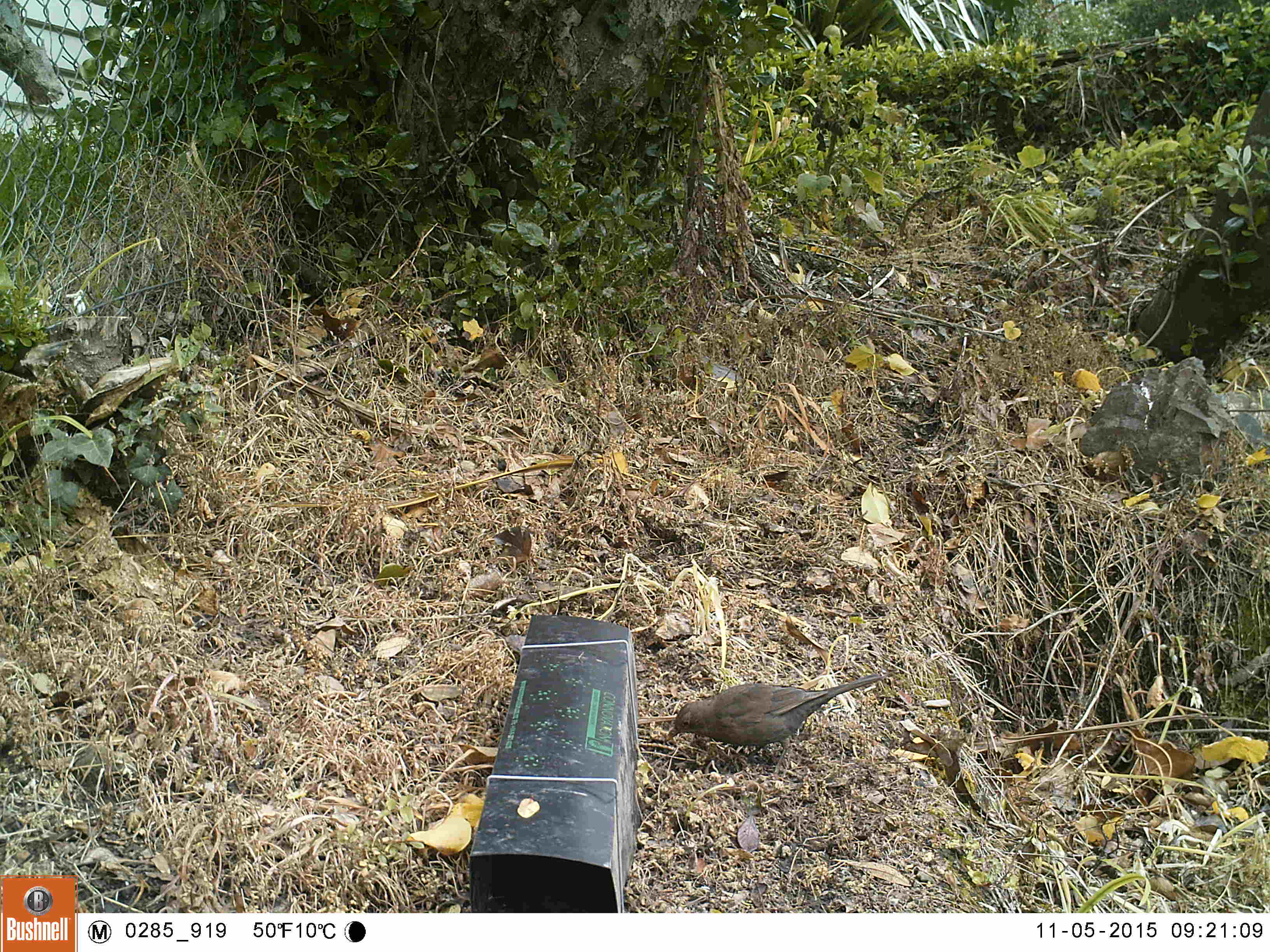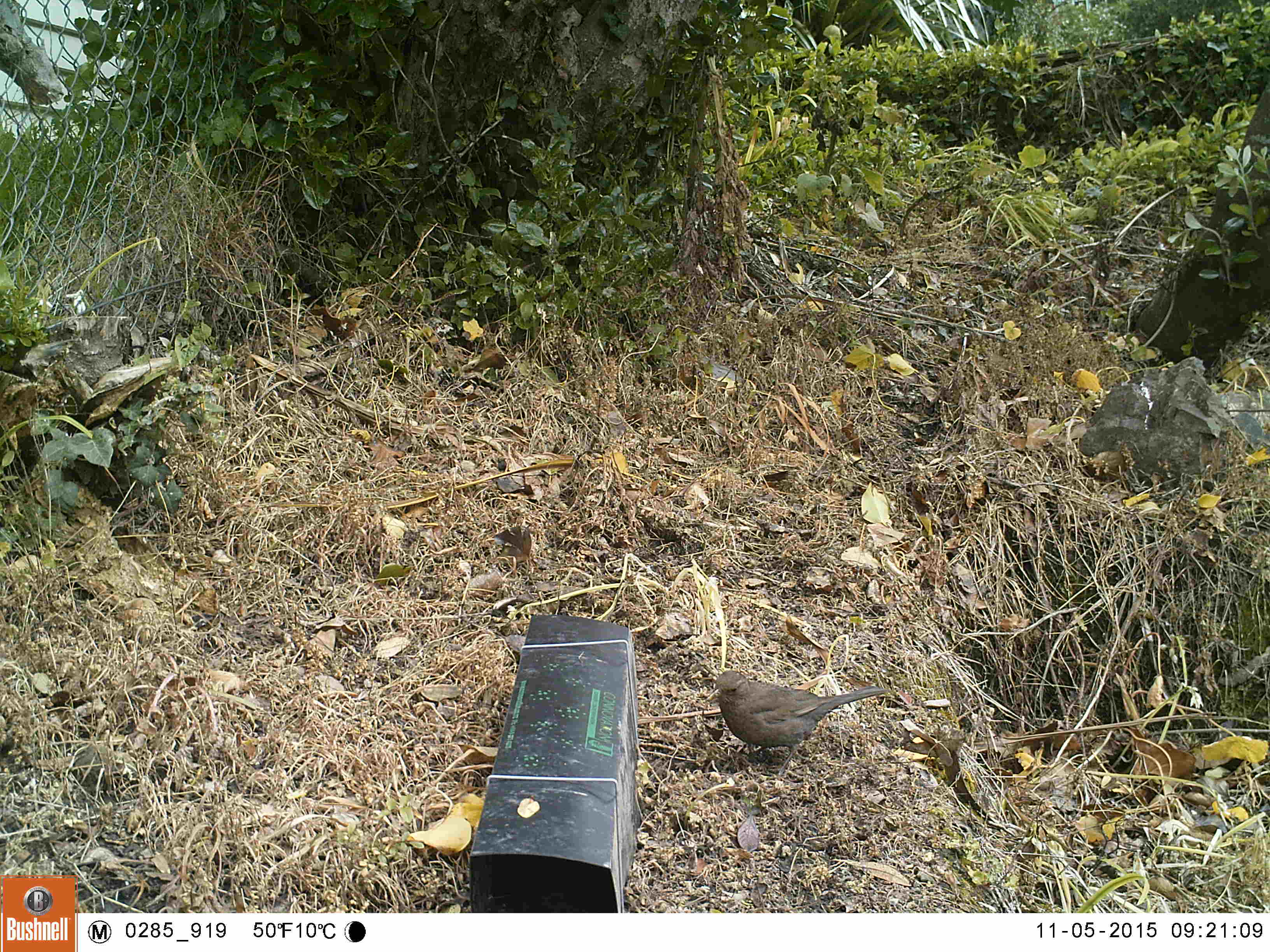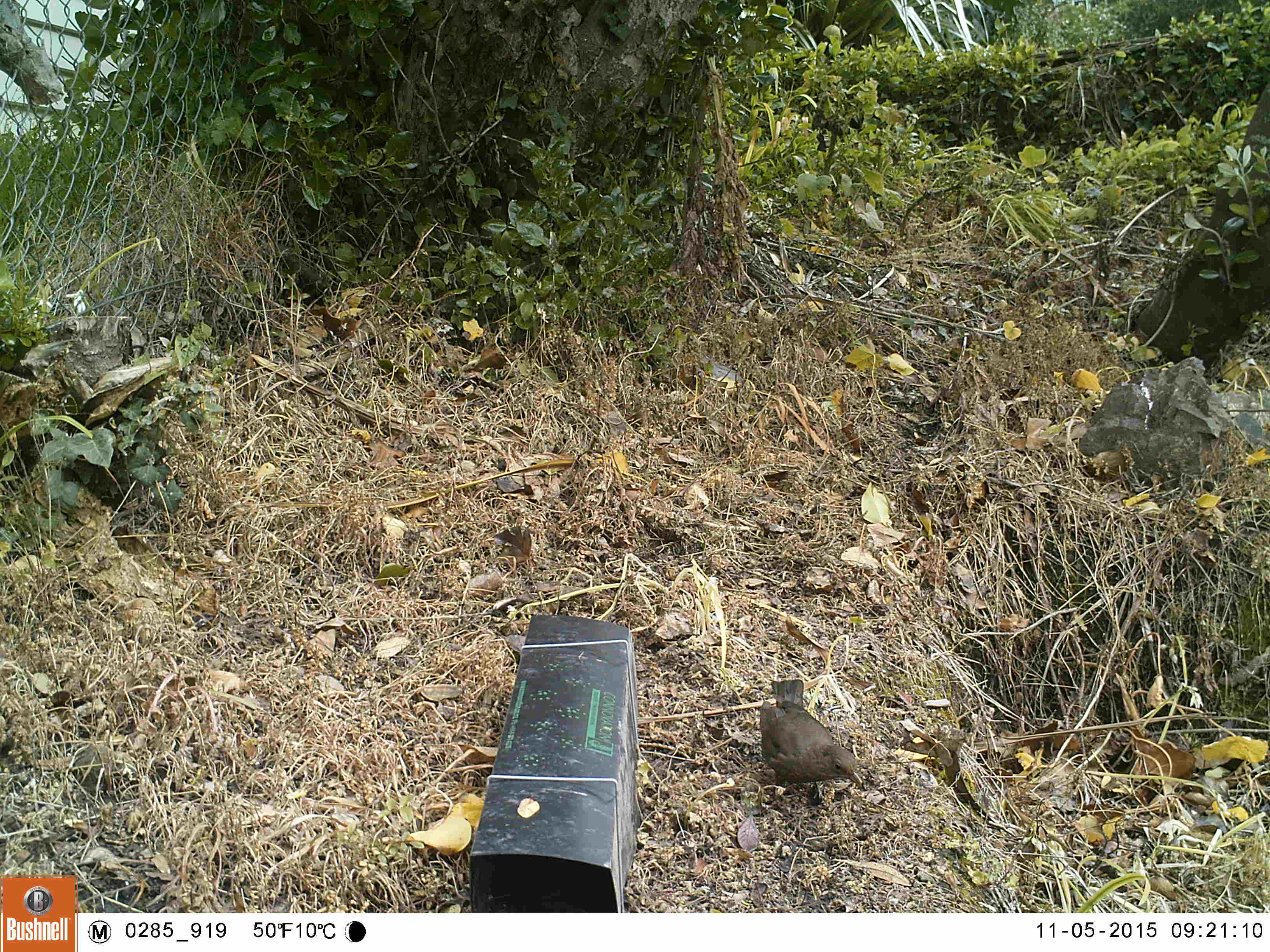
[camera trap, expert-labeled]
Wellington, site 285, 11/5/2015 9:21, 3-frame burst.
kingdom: Animalia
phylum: Chordata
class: Aves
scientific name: Aves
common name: bird